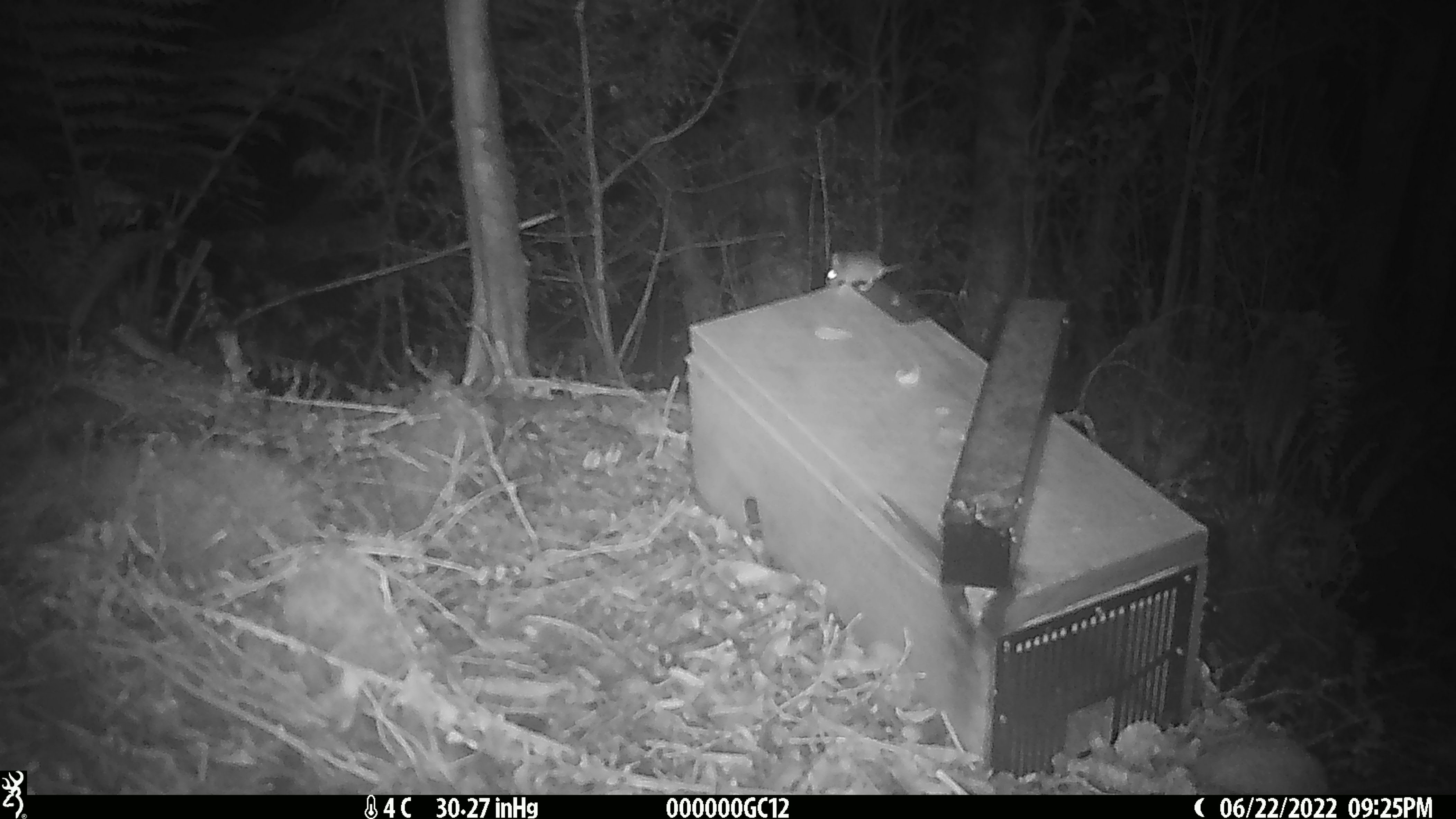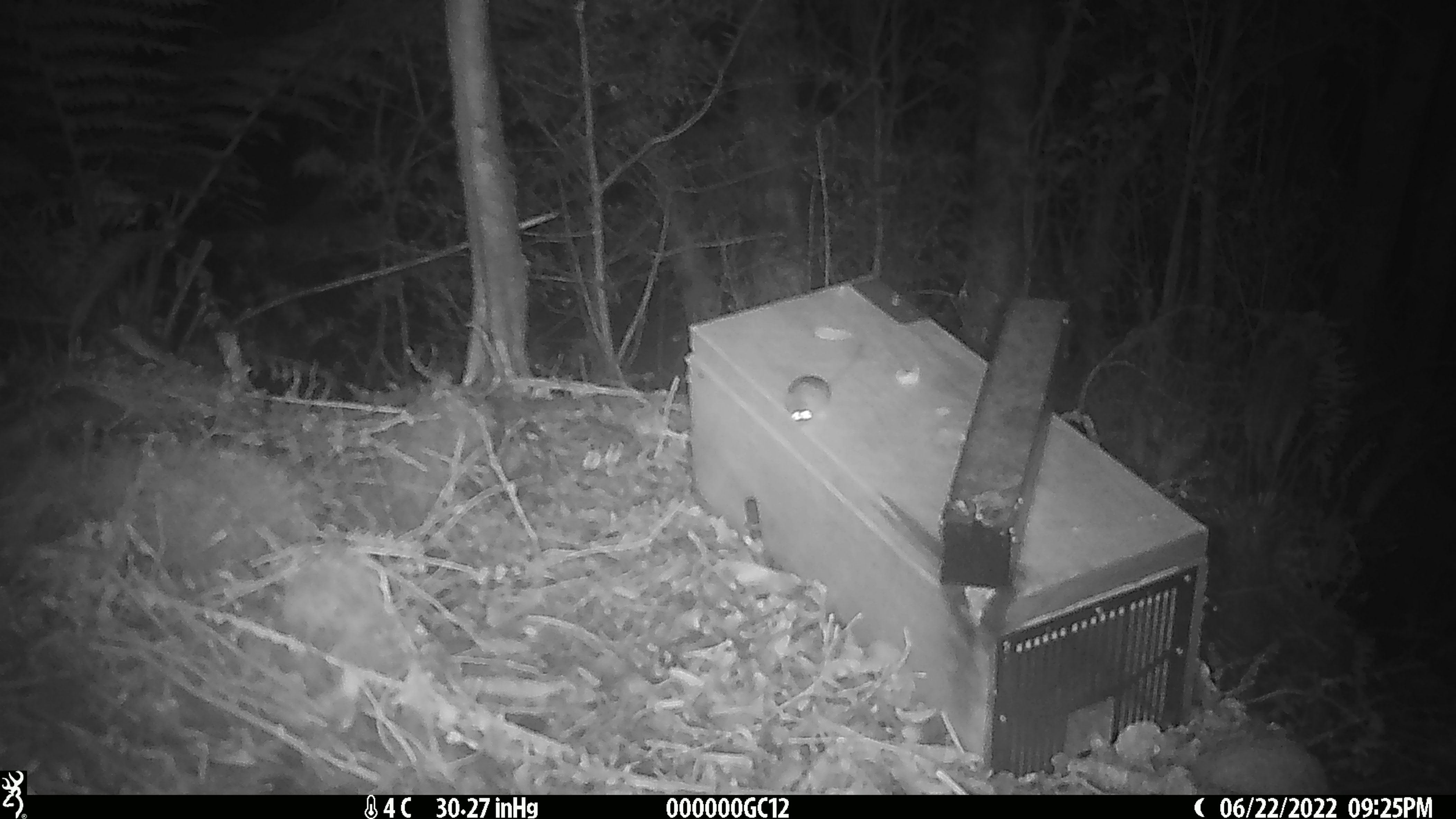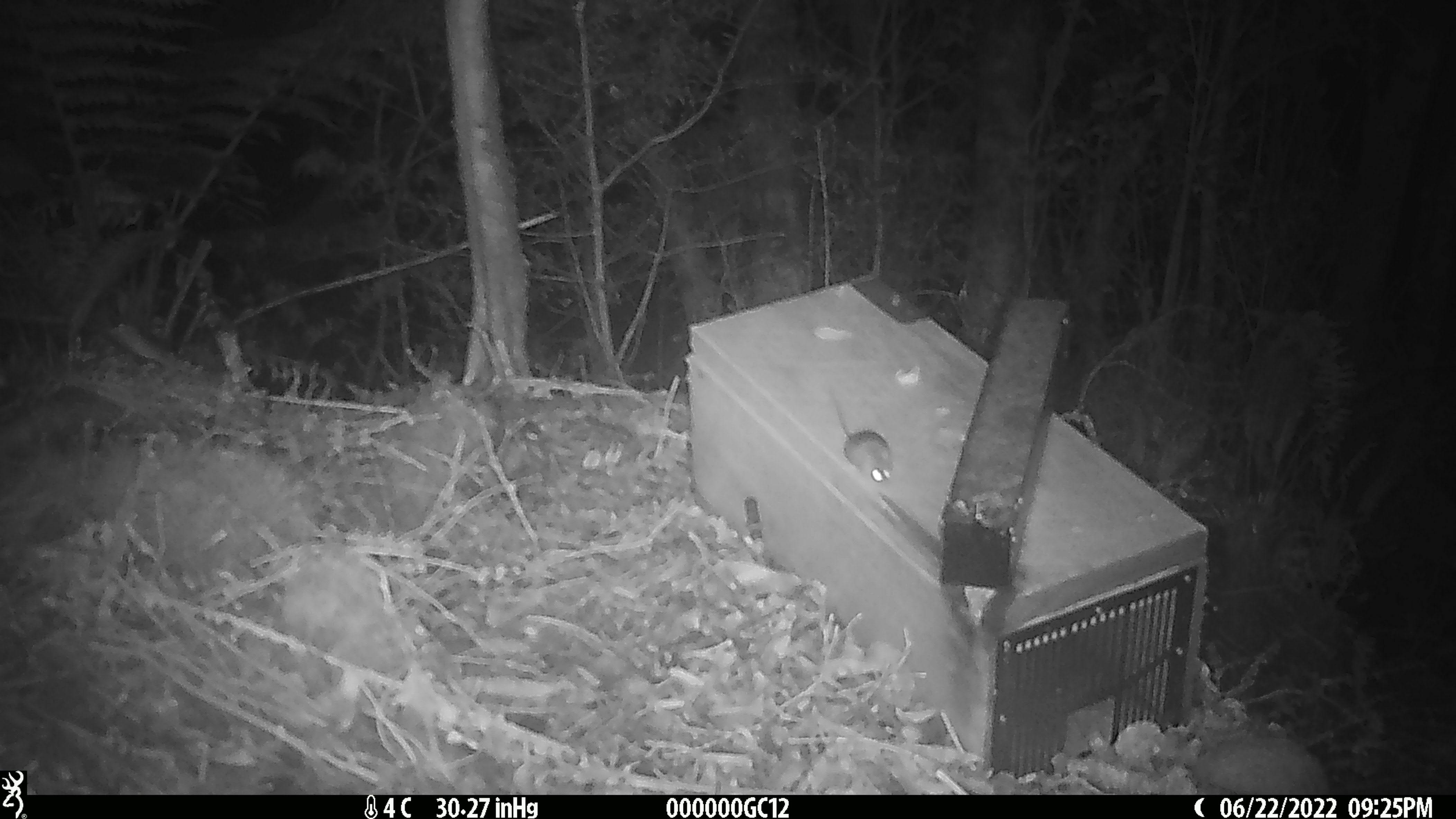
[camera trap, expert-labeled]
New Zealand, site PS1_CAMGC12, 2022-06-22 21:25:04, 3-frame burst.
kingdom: Animalia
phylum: Chordata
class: Mammalia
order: Rodentia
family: Muridae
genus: Mus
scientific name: Mus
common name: mouse